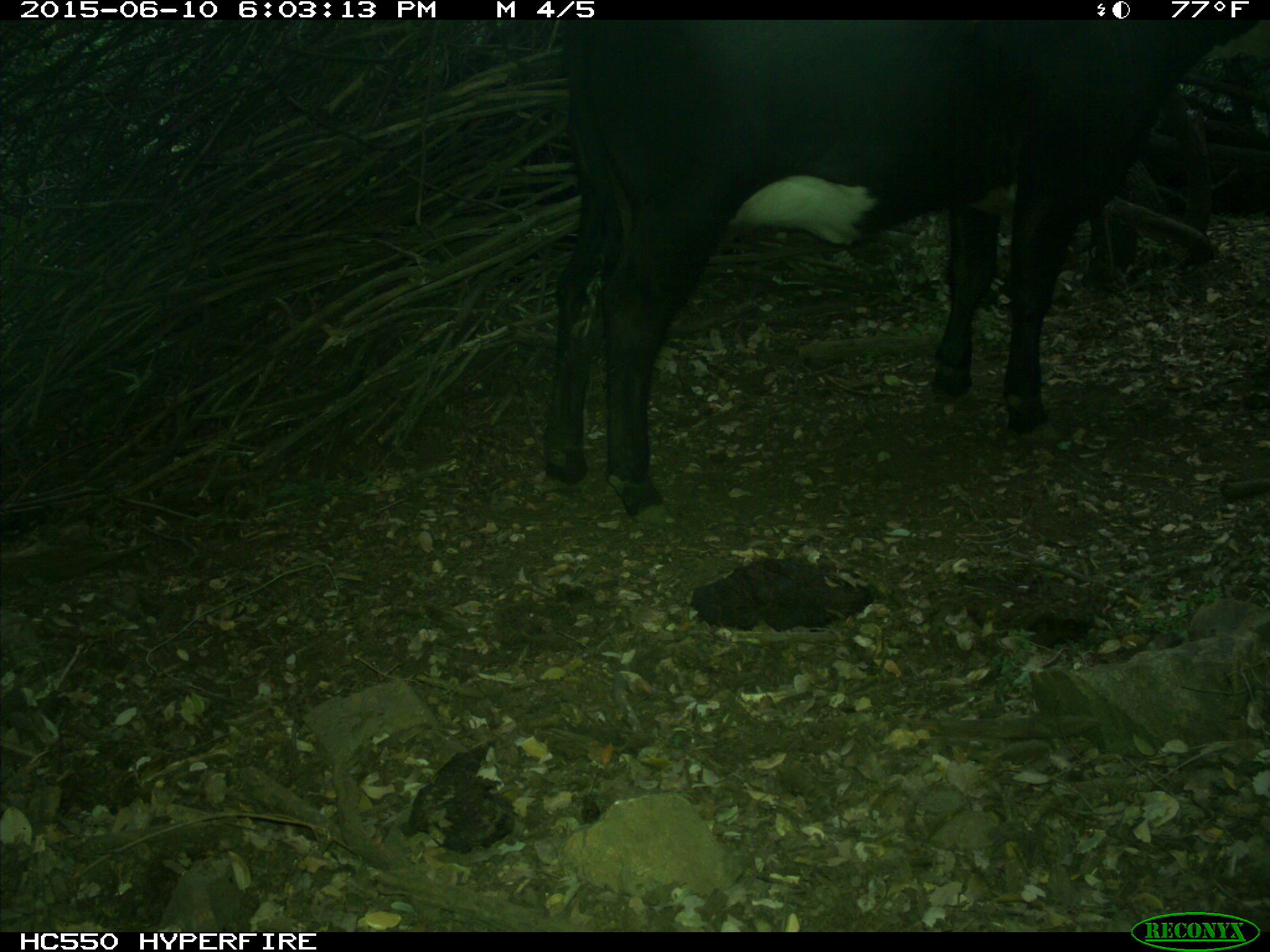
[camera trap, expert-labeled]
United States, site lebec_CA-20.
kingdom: Animalia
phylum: Chordata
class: Mammalia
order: Artiodactyla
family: Bovidae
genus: Bos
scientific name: Bos taurus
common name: domestic cow